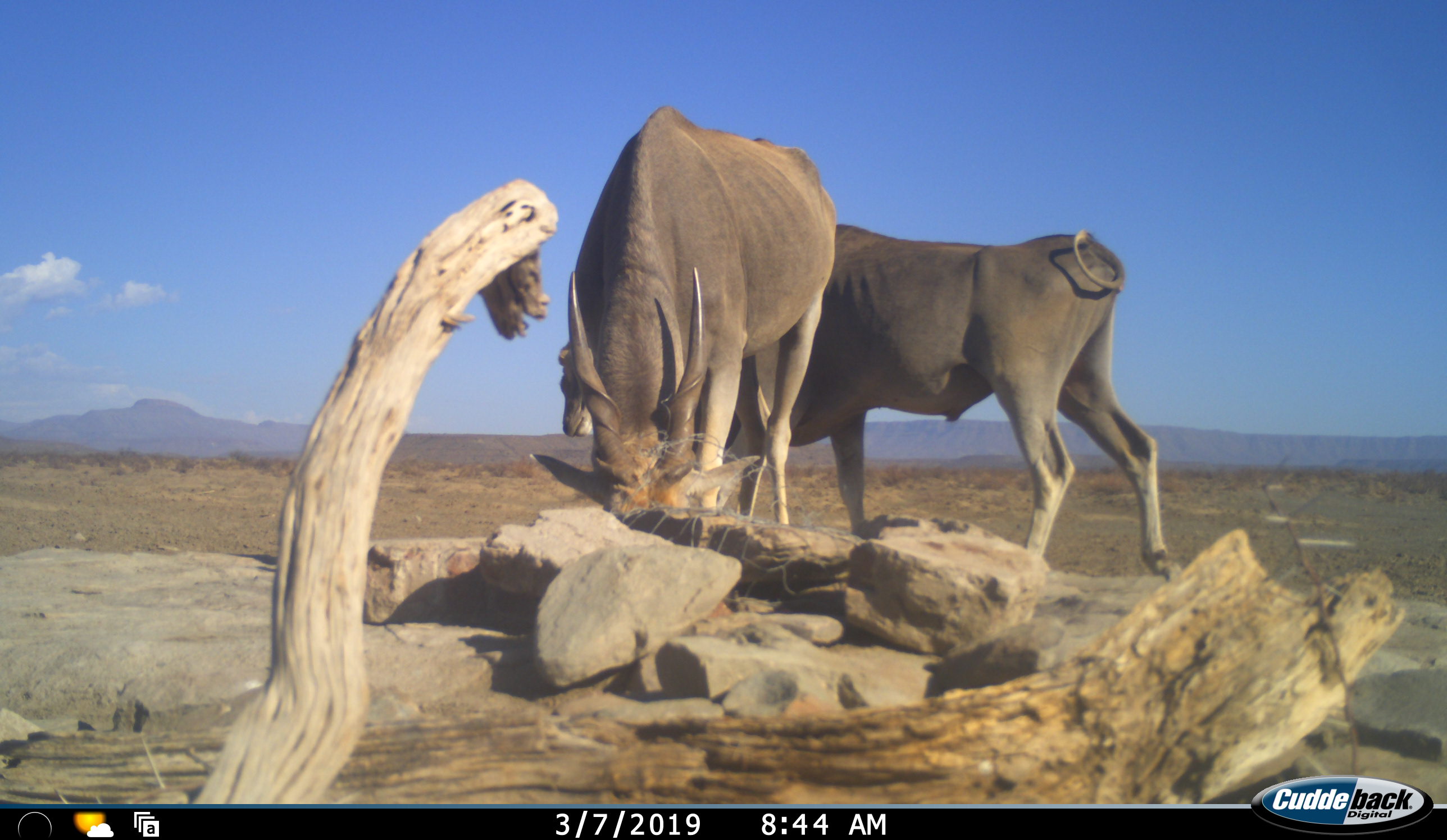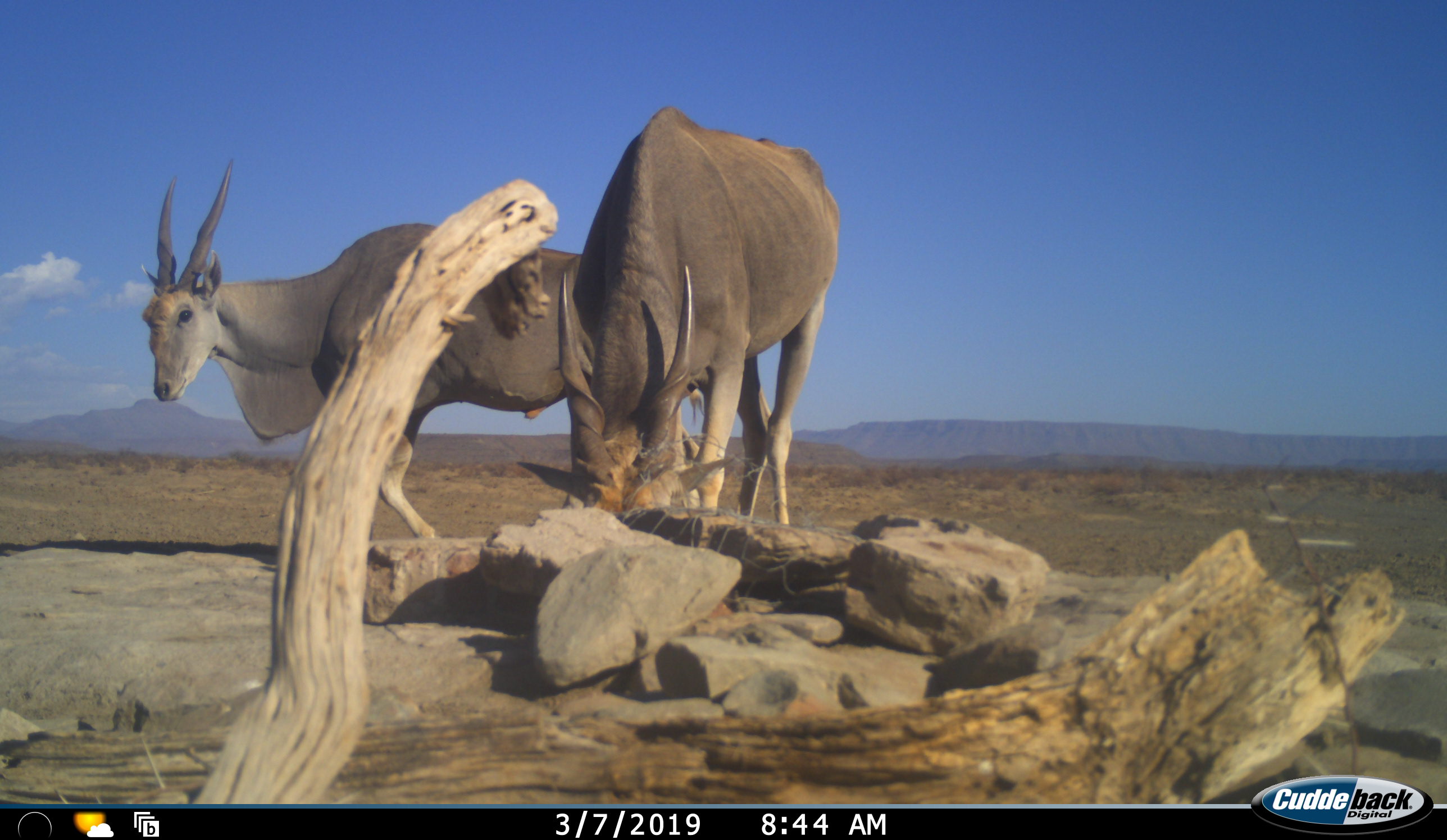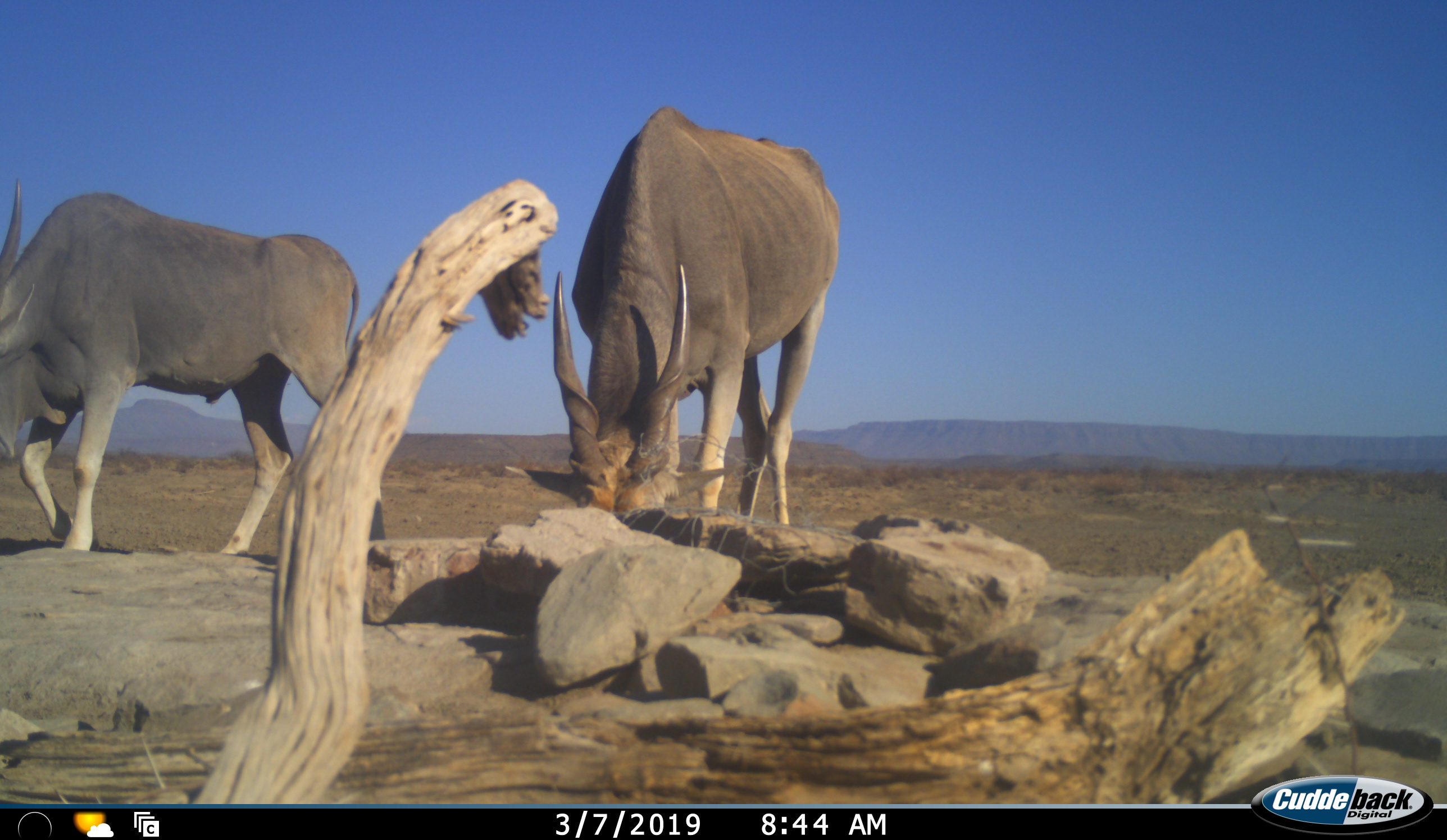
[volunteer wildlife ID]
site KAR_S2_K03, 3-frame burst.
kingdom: Animalia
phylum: Chordata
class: Mammalia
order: Artiodactyla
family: Bovidae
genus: Tragelaphus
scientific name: Tragelaphus oryx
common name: eland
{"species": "eland (Tragelaphus oryx)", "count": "2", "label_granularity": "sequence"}